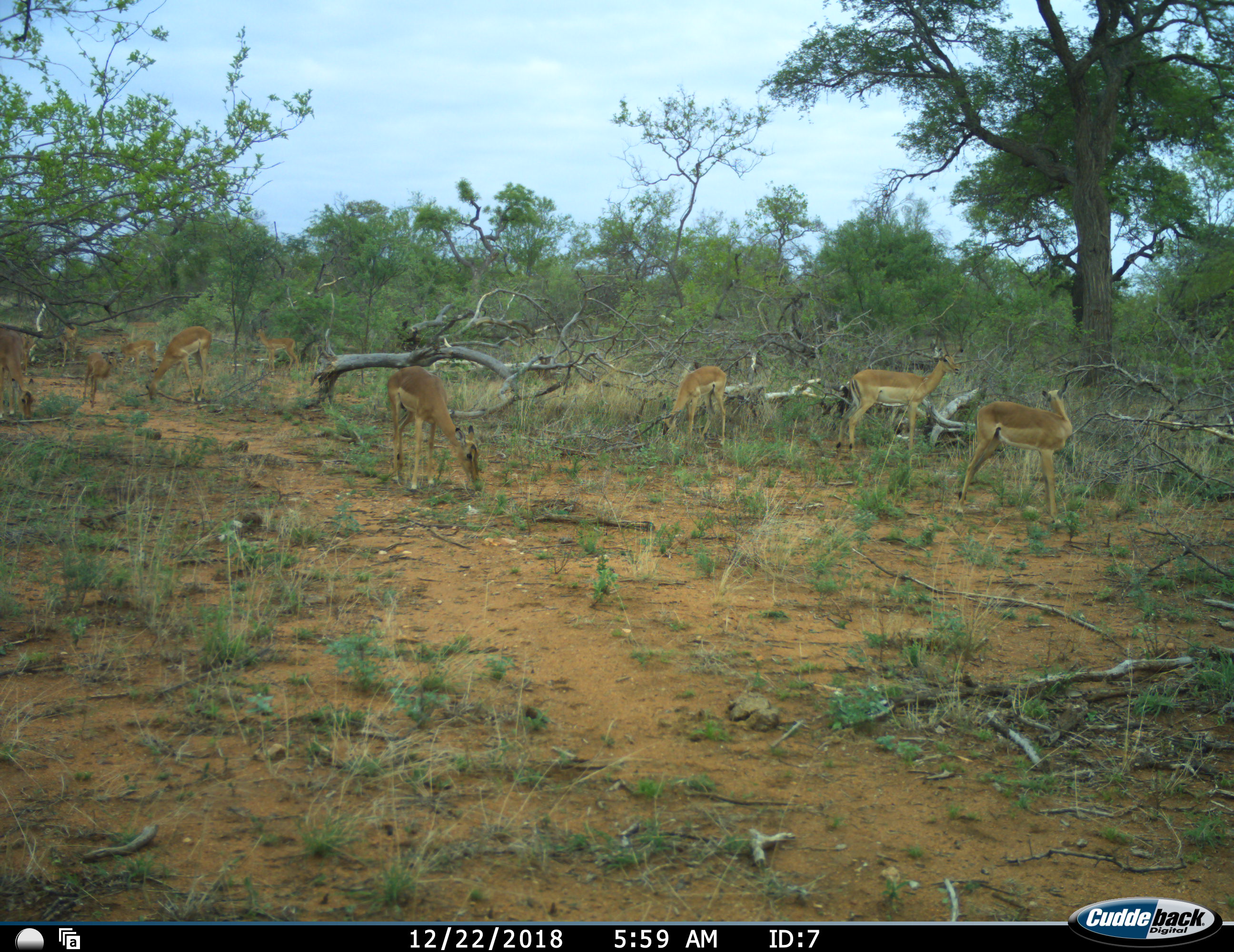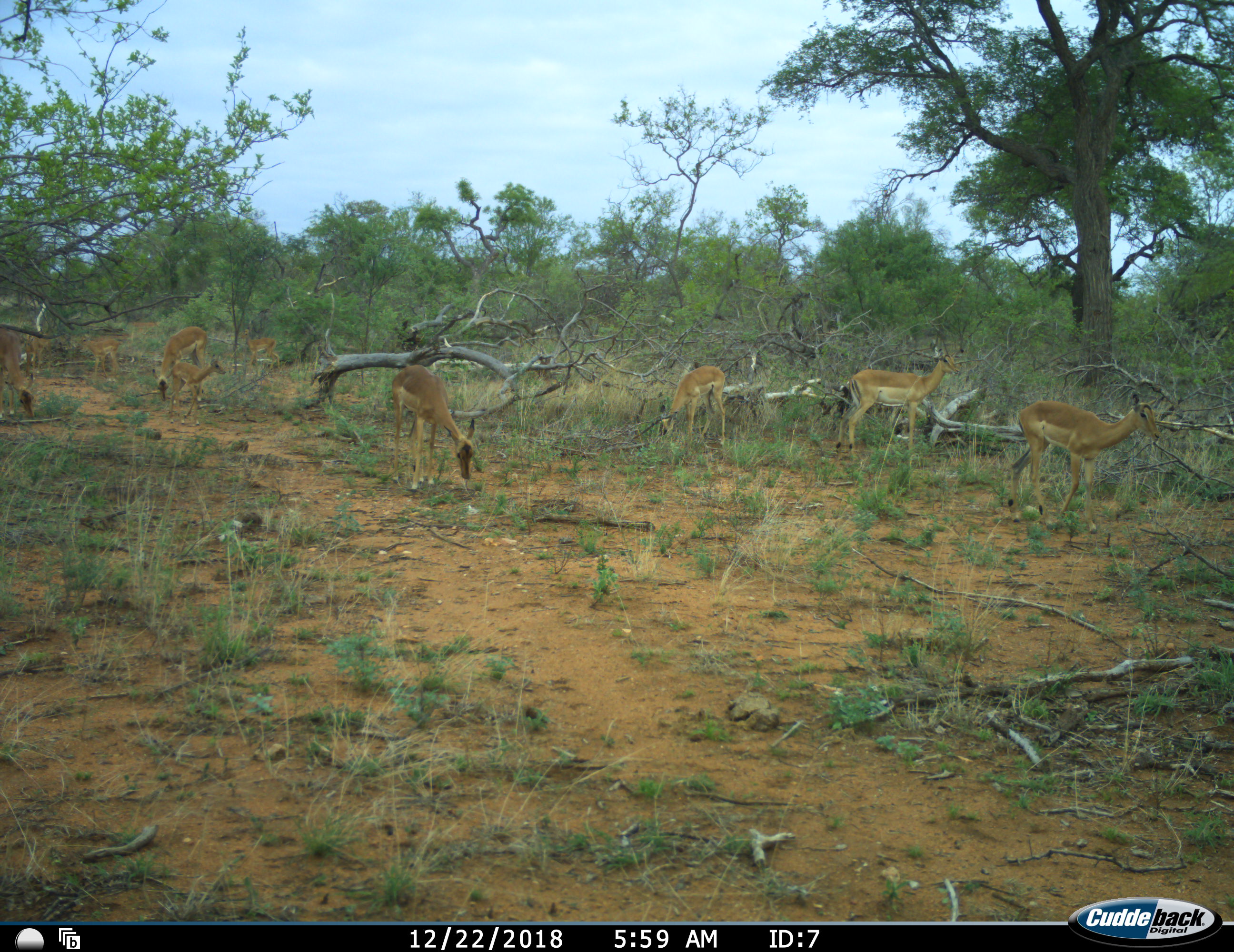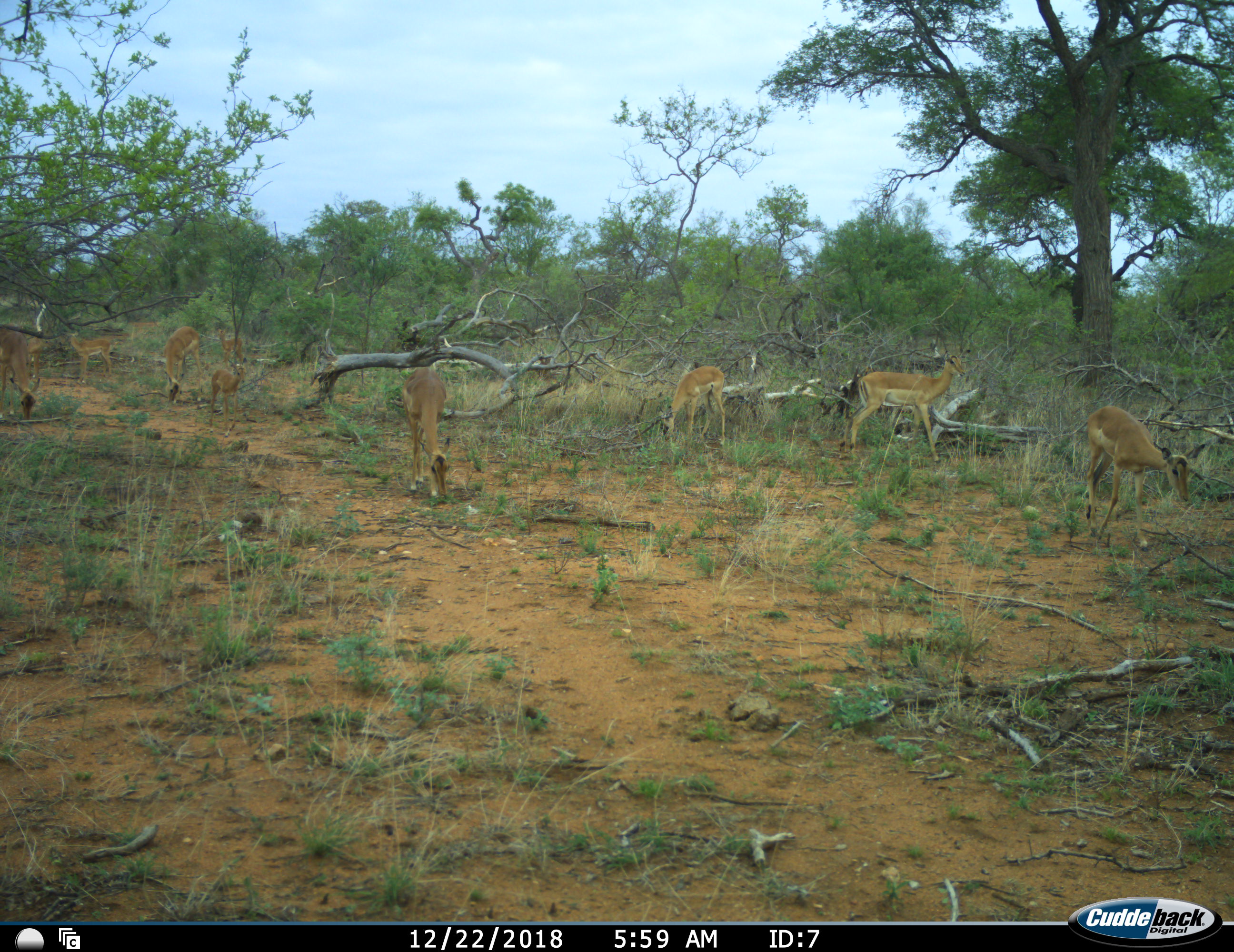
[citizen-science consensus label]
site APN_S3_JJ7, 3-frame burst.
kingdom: Animalia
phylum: Chordata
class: Mammalia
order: Artiodactyla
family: Bovidae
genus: Aepyceros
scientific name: Aepyceros melampus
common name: impala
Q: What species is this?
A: Impala (Aepyceros melampus).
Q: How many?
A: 11-50.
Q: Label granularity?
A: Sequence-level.